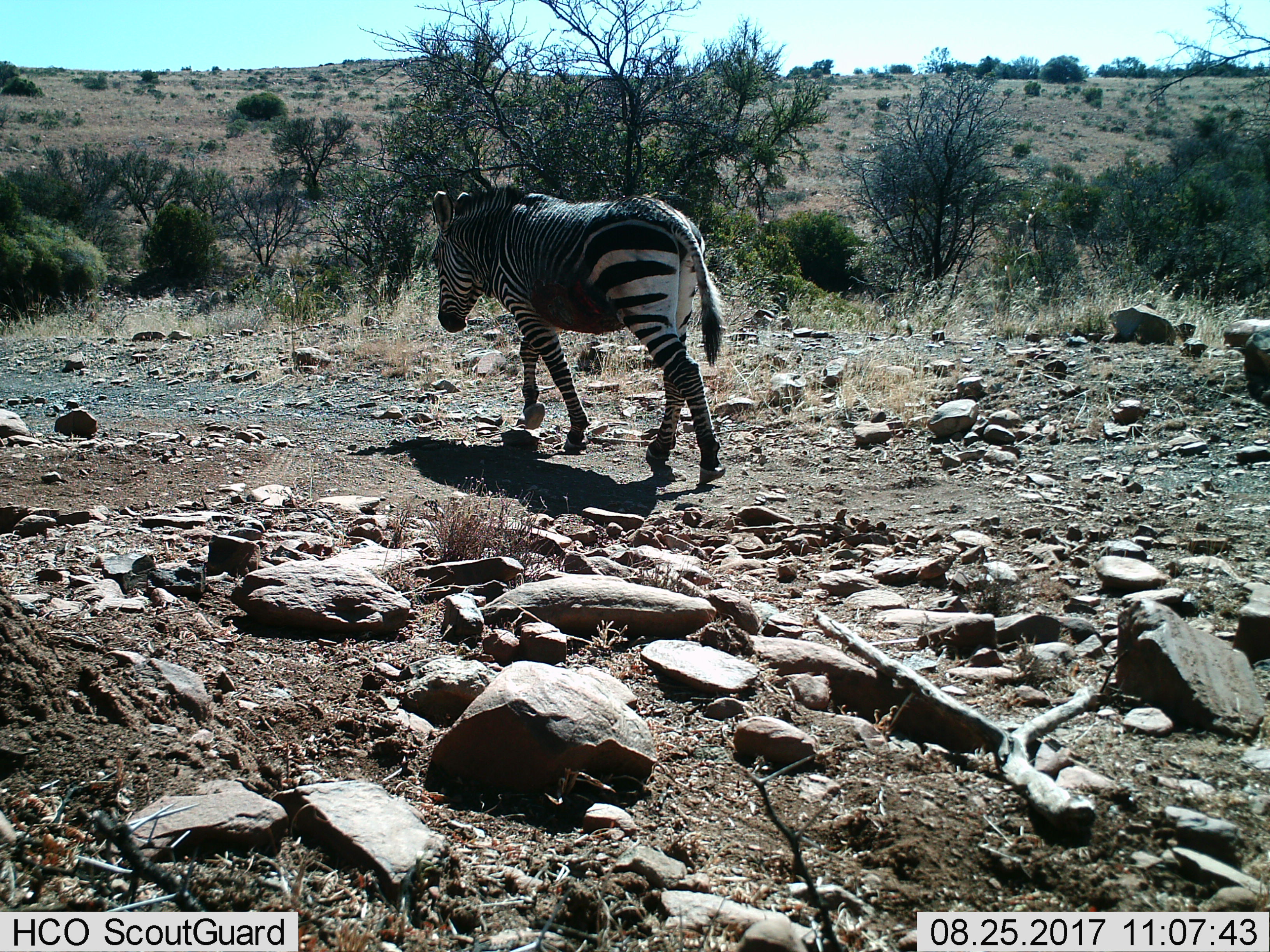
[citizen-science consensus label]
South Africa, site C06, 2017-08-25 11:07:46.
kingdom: Animalia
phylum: Chordata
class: Mammalia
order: Perissodactyla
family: Equidae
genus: Equus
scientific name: Equus zebra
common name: mountain zebra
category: zebramountain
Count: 1.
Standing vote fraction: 0%.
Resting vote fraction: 0%.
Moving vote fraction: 100%.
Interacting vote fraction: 0%.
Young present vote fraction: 0%.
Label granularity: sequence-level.